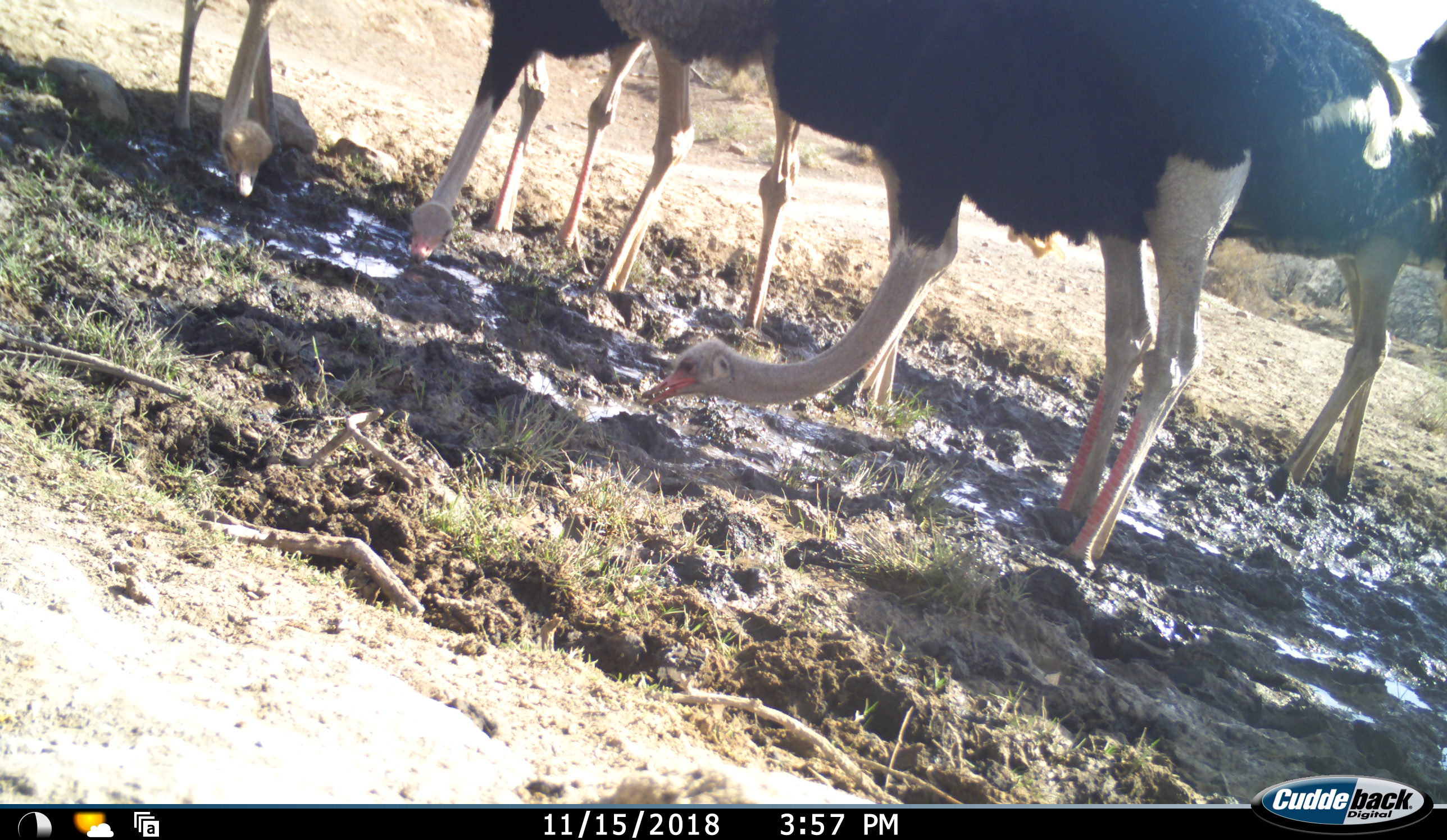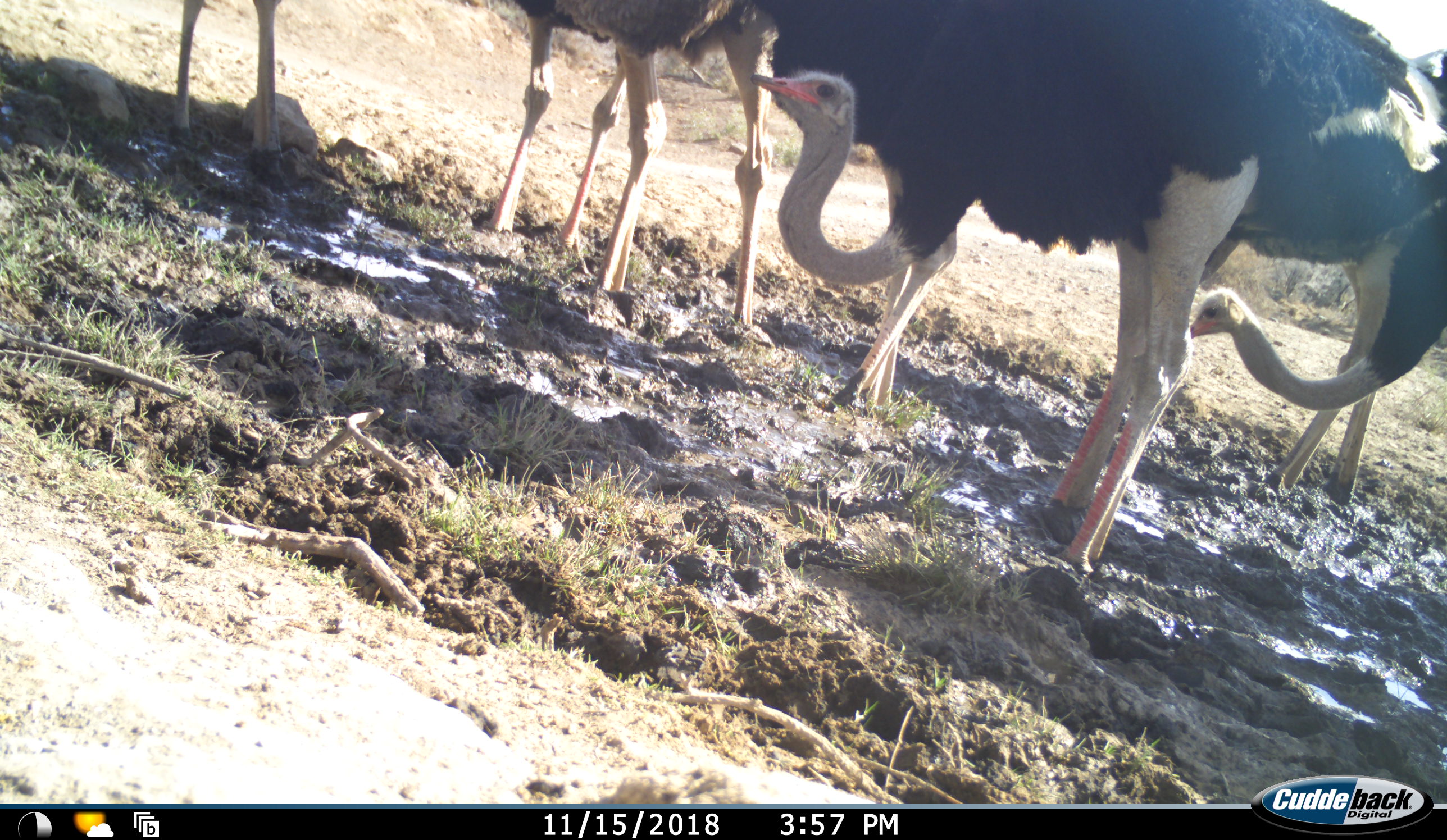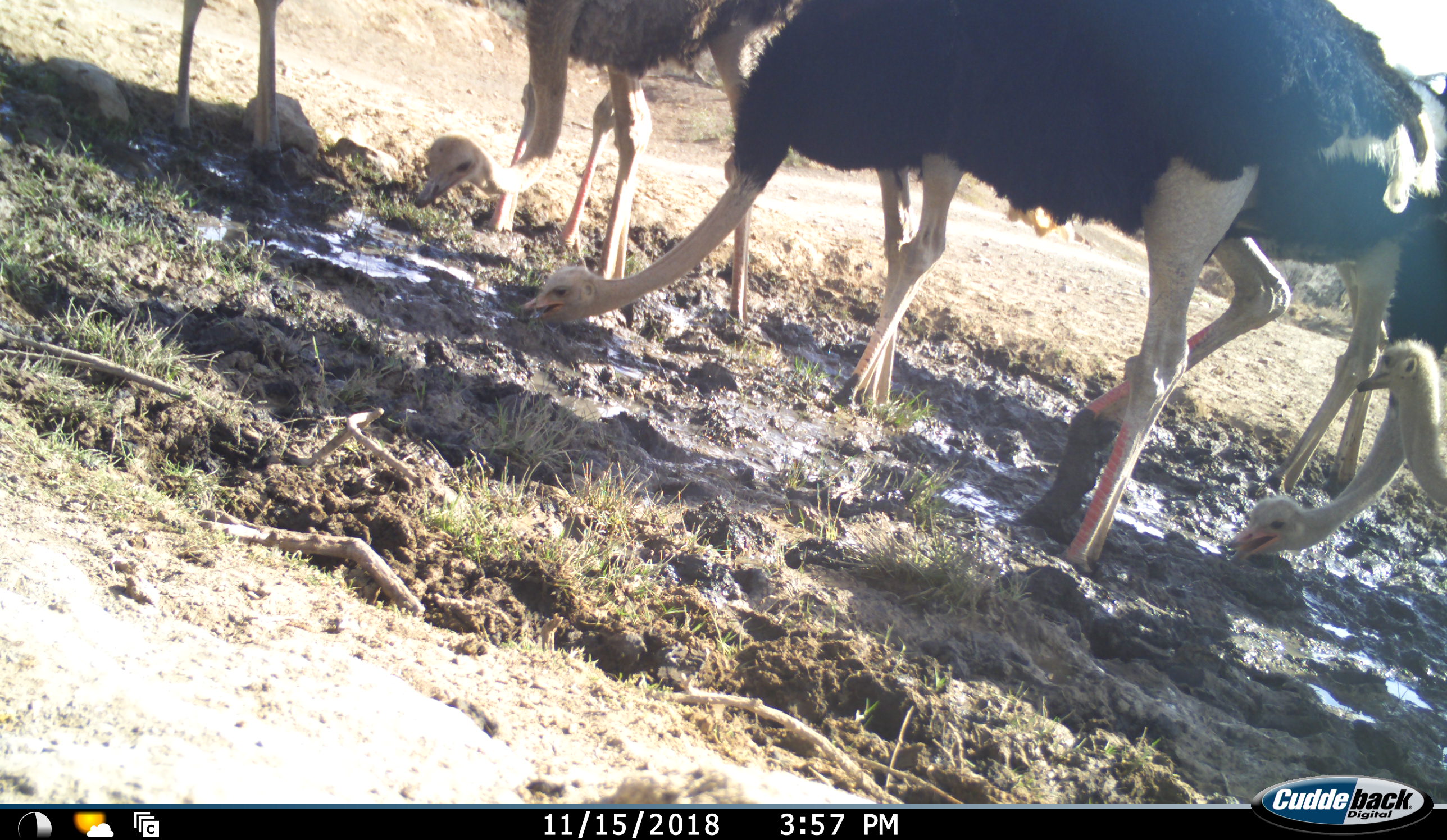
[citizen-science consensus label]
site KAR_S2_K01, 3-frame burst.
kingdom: Animalia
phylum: Chordata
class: Aves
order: Struthioniformes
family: Struthionidae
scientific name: Struthionidae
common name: ostrich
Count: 6.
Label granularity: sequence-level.